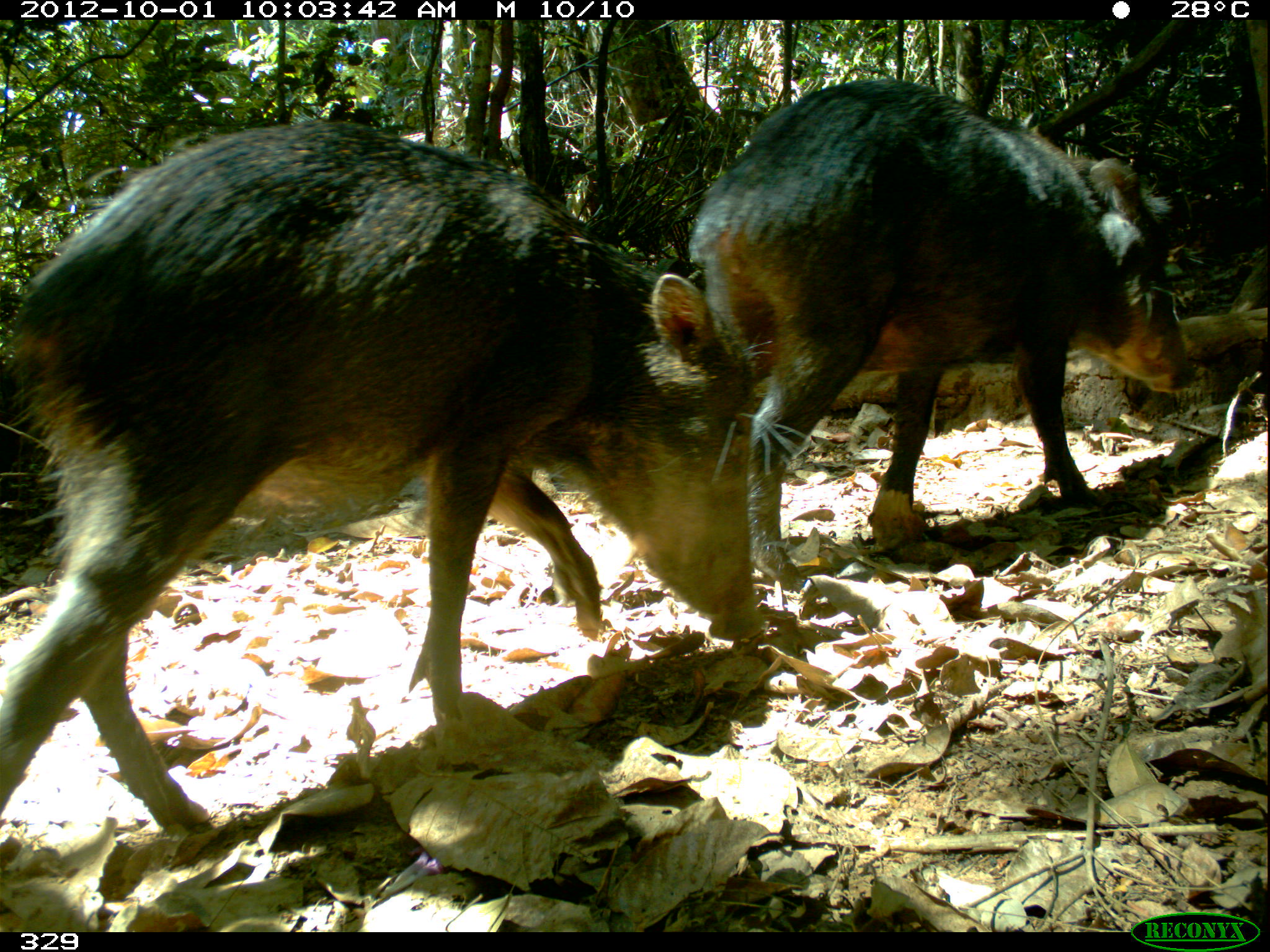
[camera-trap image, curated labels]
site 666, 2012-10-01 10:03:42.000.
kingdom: Animalia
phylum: Chordata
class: Mammalia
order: Artiodactyla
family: Tayassuidae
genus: Tayassu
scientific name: Tayassu pecari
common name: white-lipped peccary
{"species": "Tayassu pecari (white-lipped peccary)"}